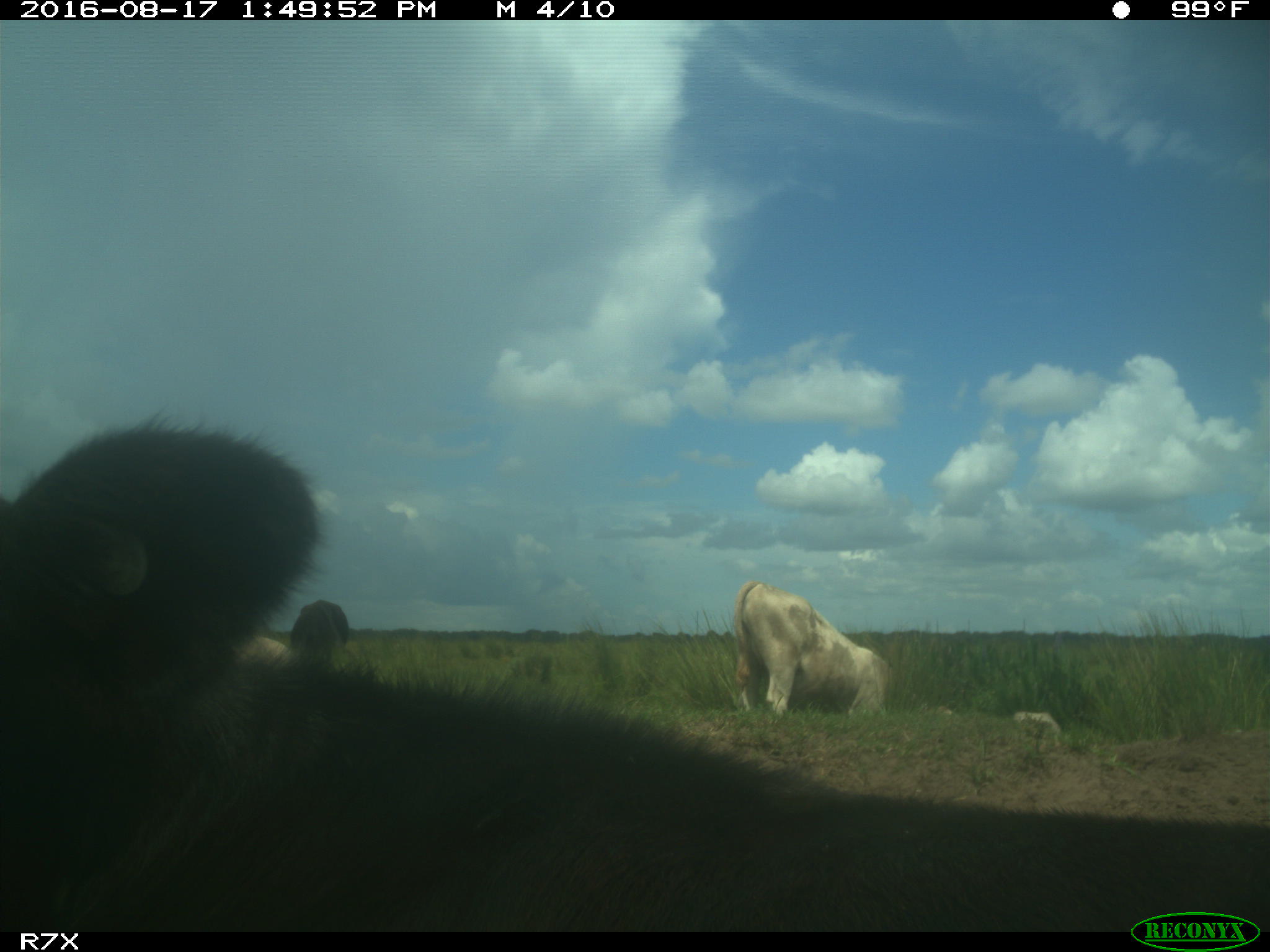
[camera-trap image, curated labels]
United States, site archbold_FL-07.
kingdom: Animalia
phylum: Chordata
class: Mammalia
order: Artiodactyla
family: Bovidae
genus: Bos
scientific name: Bos taurus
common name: domestic cow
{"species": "Bos taurus (domestic cow)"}